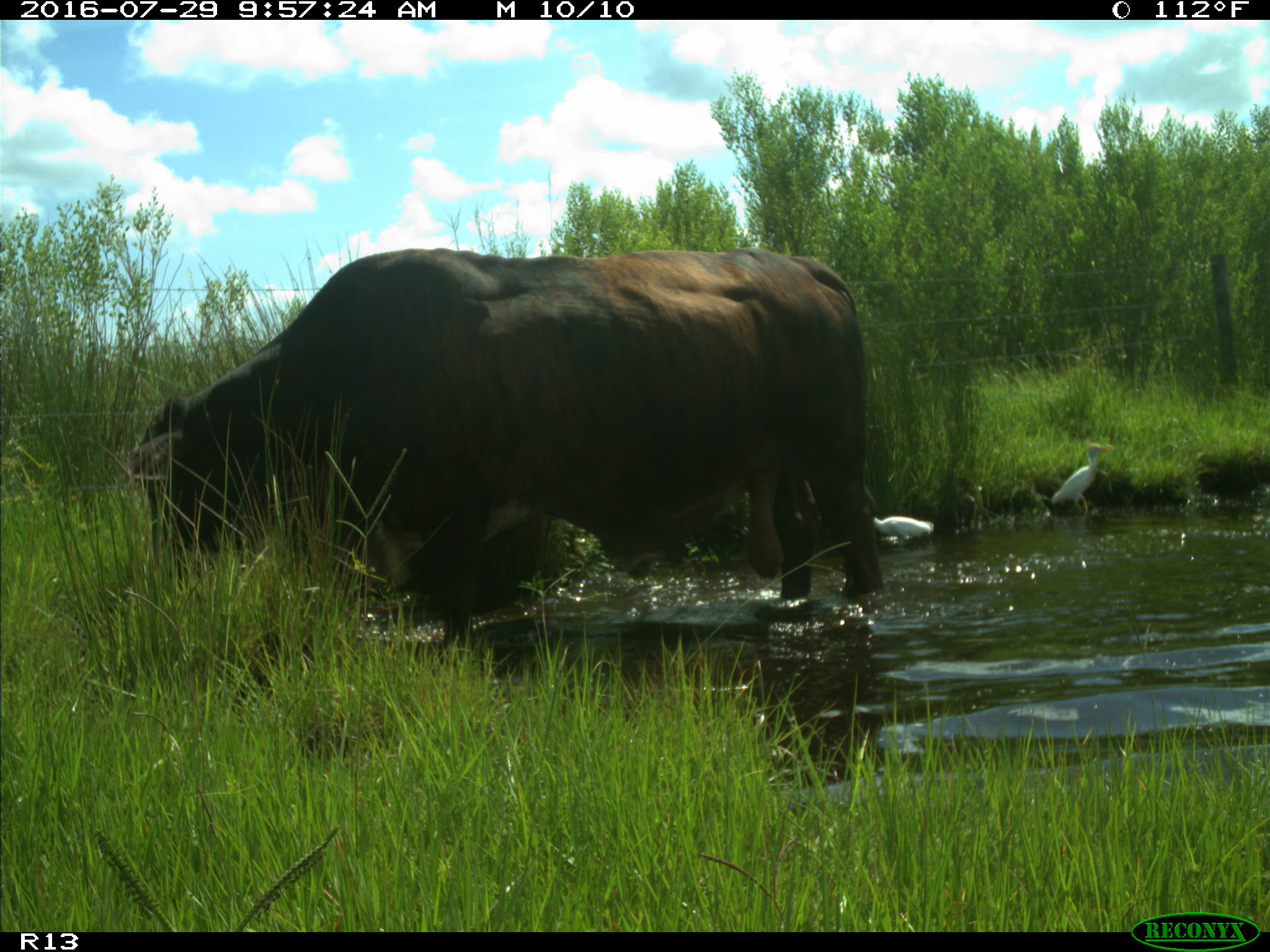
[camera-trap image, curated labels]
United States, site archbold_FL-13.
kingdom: Animalia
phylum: Chordata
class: Mammalia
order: Artiodactyla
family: Bovidae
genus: Bos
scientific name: Bos taurus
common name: domestic cow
Bos taurus (domestic cow).